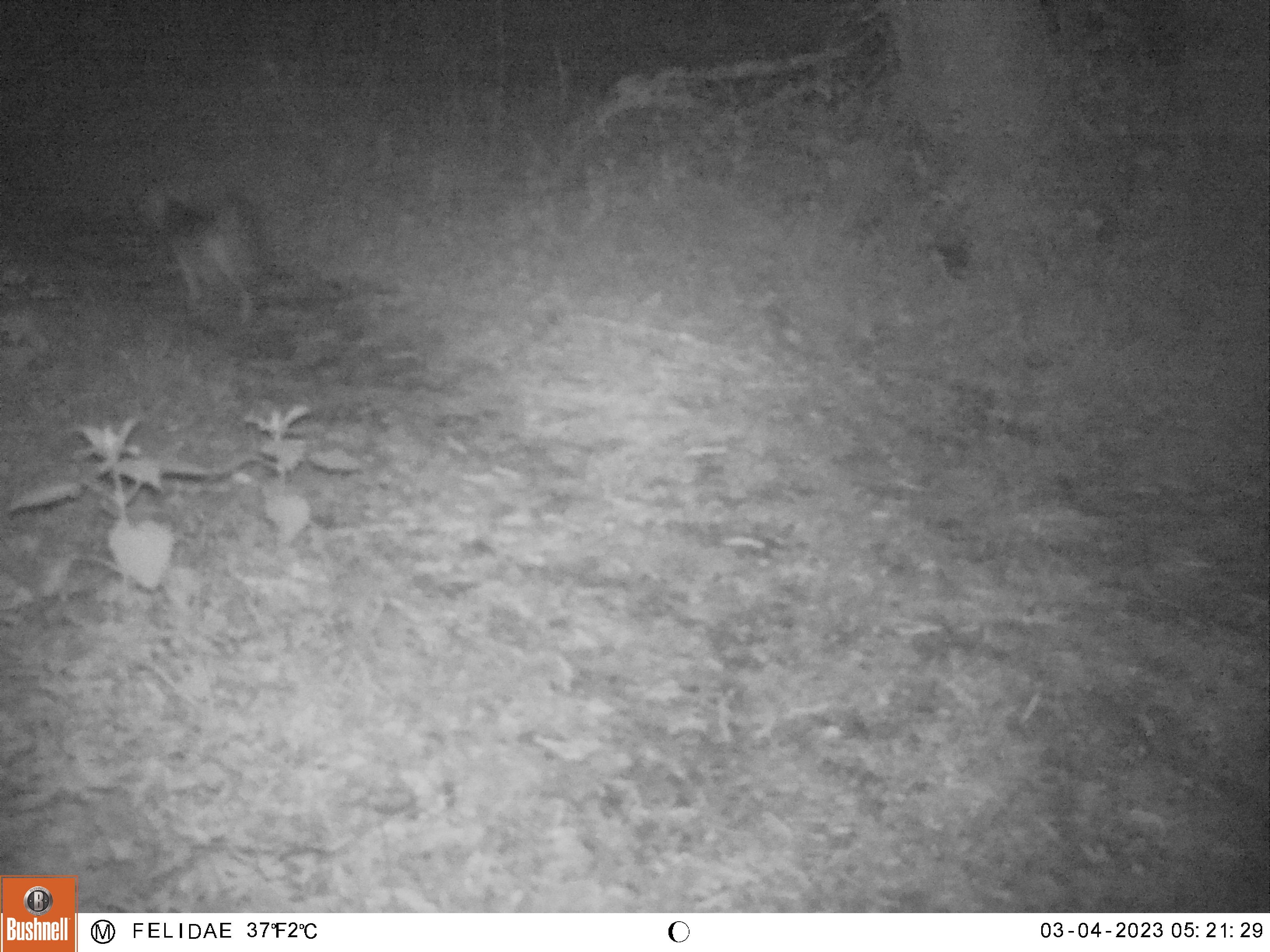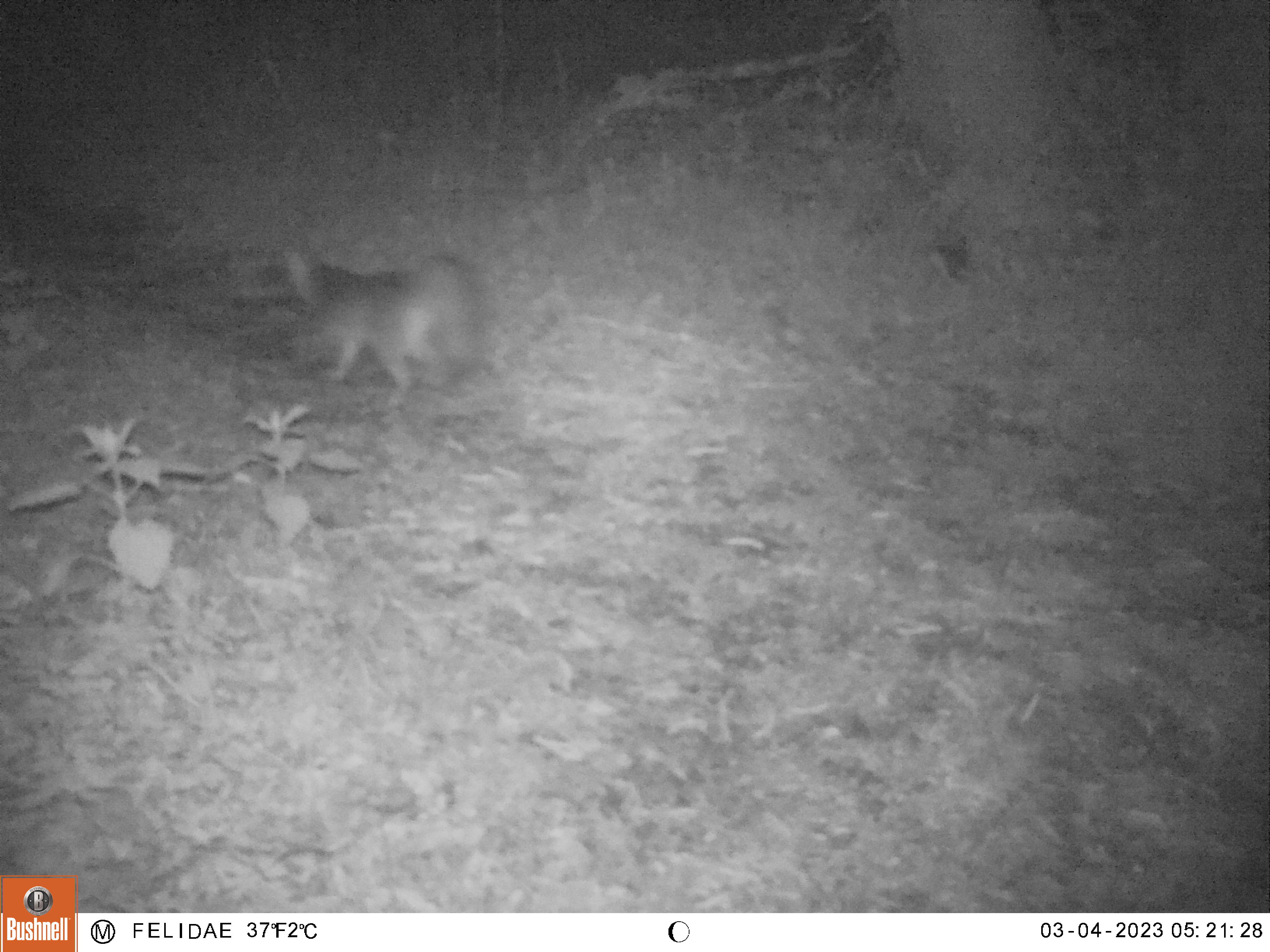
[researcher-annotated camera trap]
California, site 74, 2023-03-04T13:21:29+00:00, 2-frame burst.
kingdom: Animalia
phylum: Chordata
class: Mammalia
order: Carnivora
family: Canidae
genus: Urocyon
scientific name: Urocyon cinereoargenteus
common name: gray fox